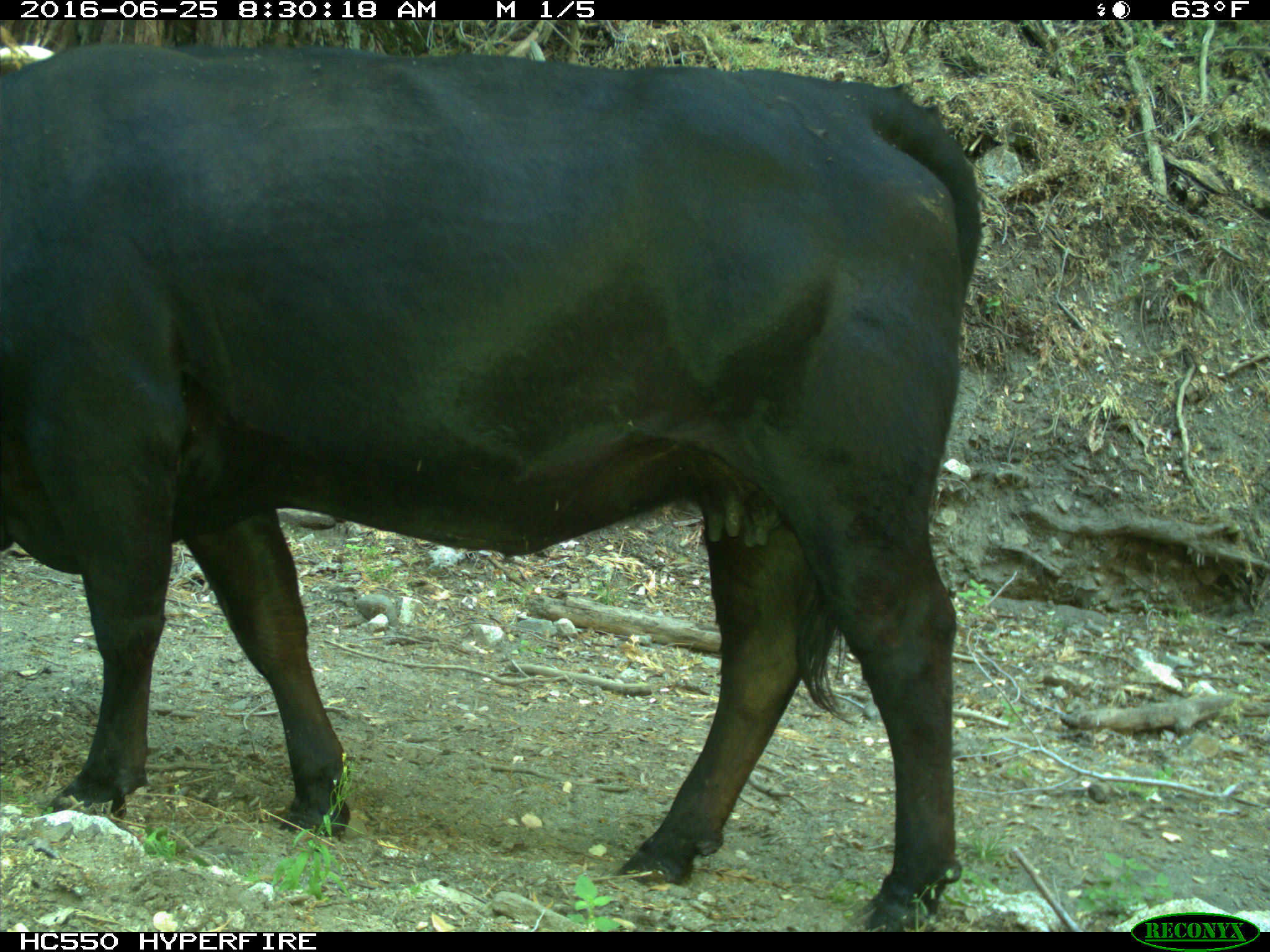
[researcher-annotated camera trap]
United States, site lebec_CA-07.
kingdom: Animalia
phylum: Chordata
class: Mammalia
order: Artiodactyla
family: Bovidae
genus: Bos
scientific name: Bos taurus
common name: domestic cow